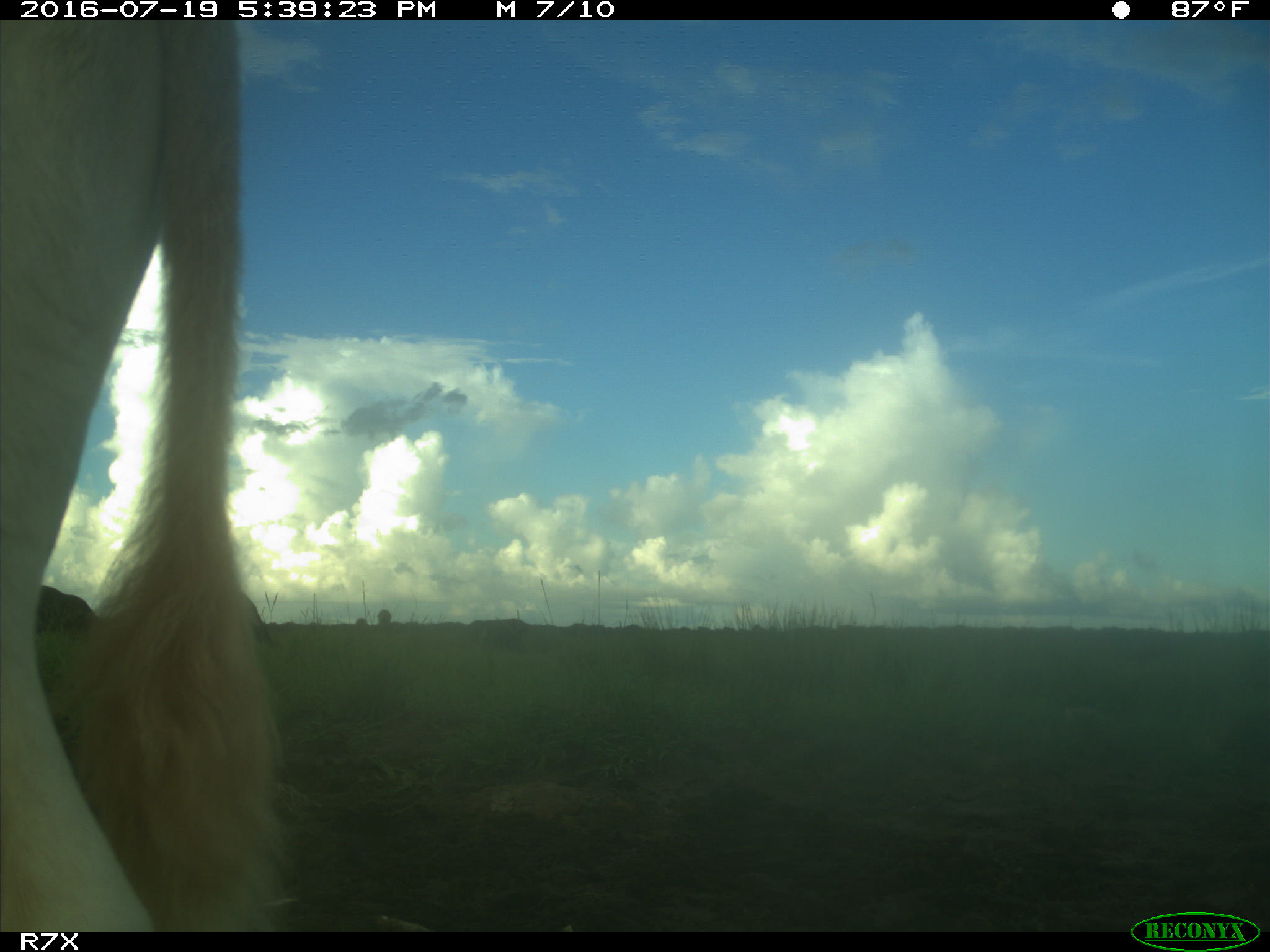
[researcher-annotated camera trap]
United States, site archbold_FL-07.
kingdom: Animalia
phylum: Chordata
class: Mammalia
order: Artiodactyla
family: Bovidae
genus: Bos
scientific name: Bos taurus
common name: domestic cow